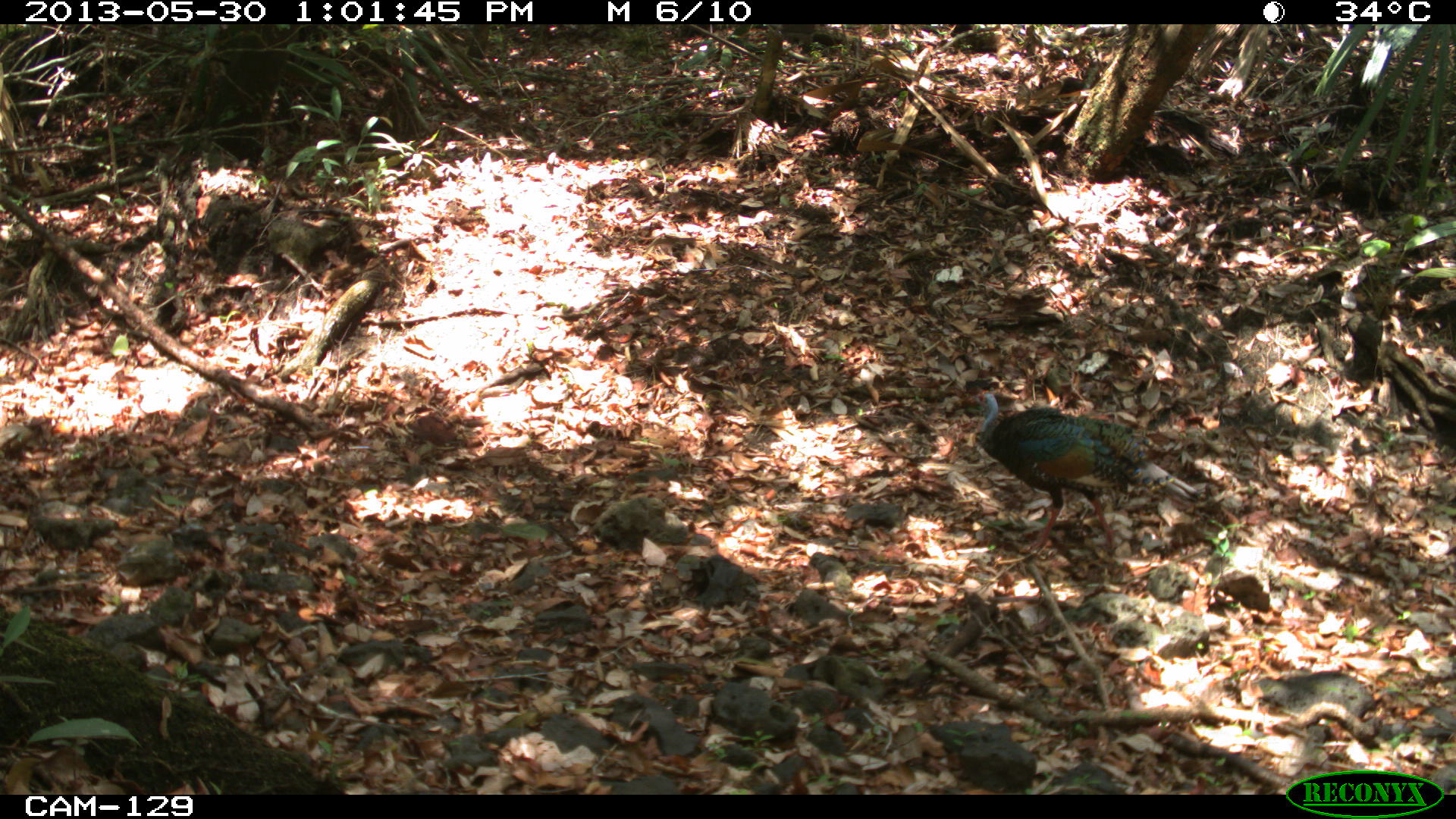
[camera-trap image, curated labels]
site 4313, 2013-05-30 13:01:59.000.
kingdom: Animalia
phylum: Chordata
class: Aves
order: Galliformes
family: Phasianidae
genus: Meleagris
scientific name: Meleagris ocellata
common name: ocellated turkey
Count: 1.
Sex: male.